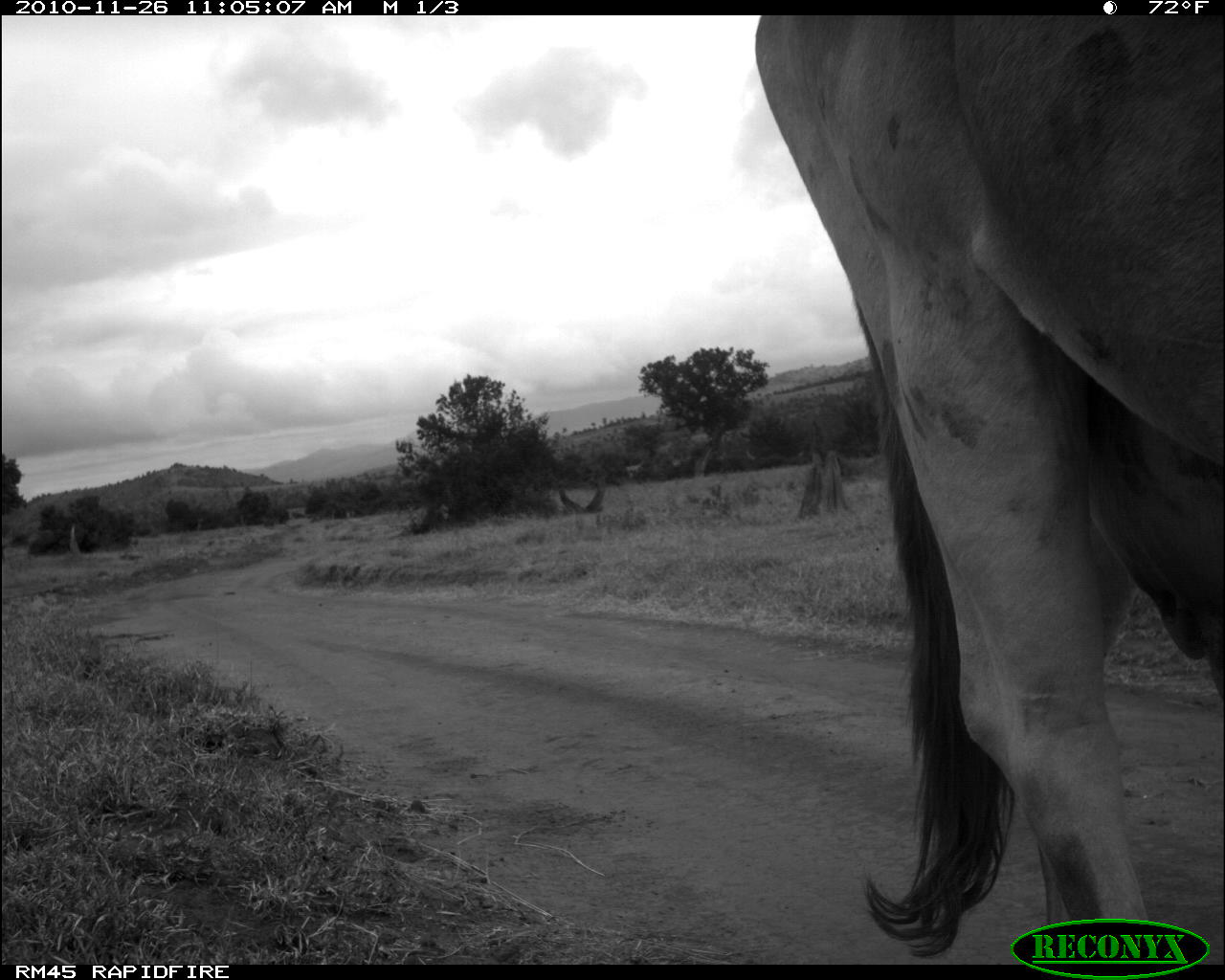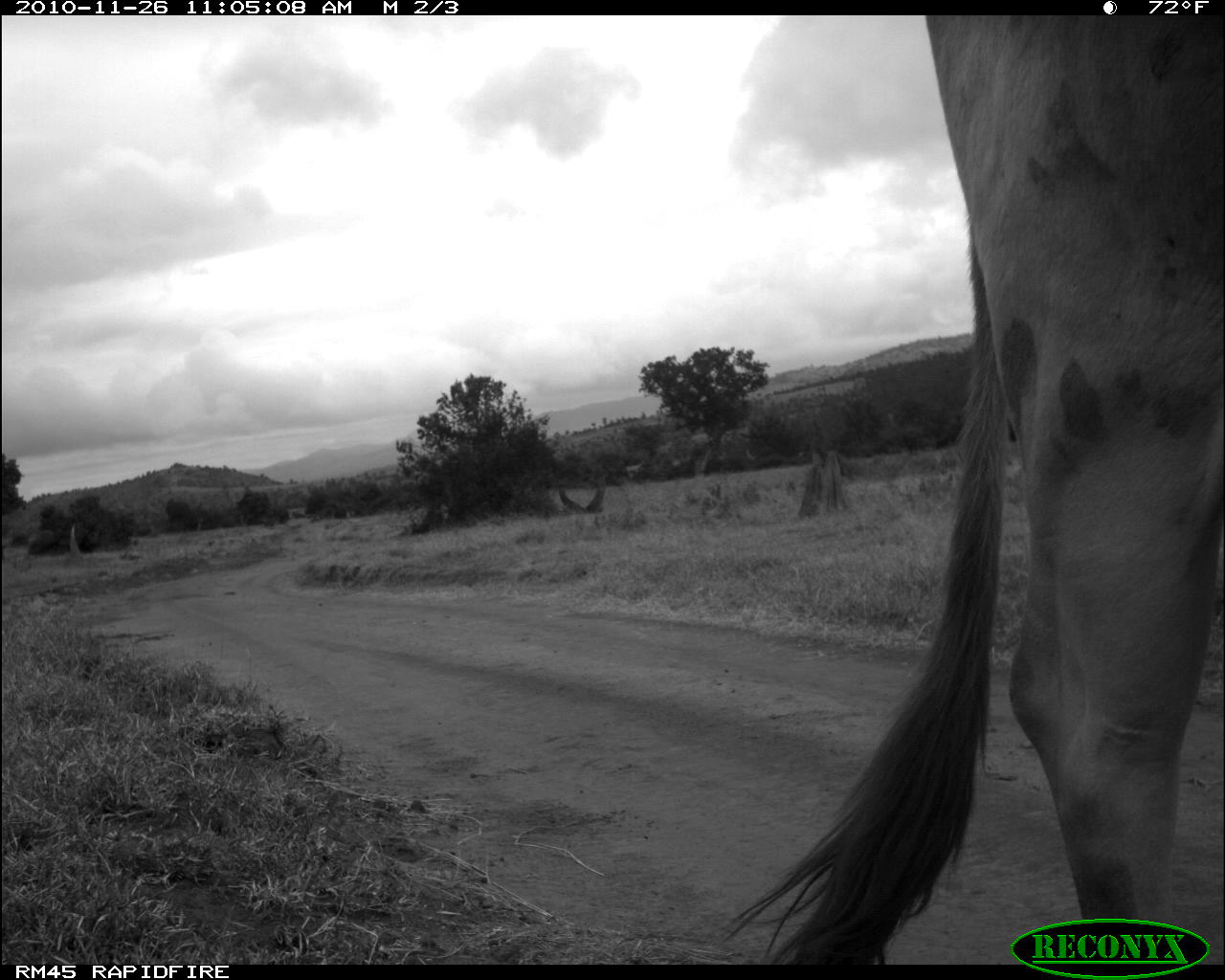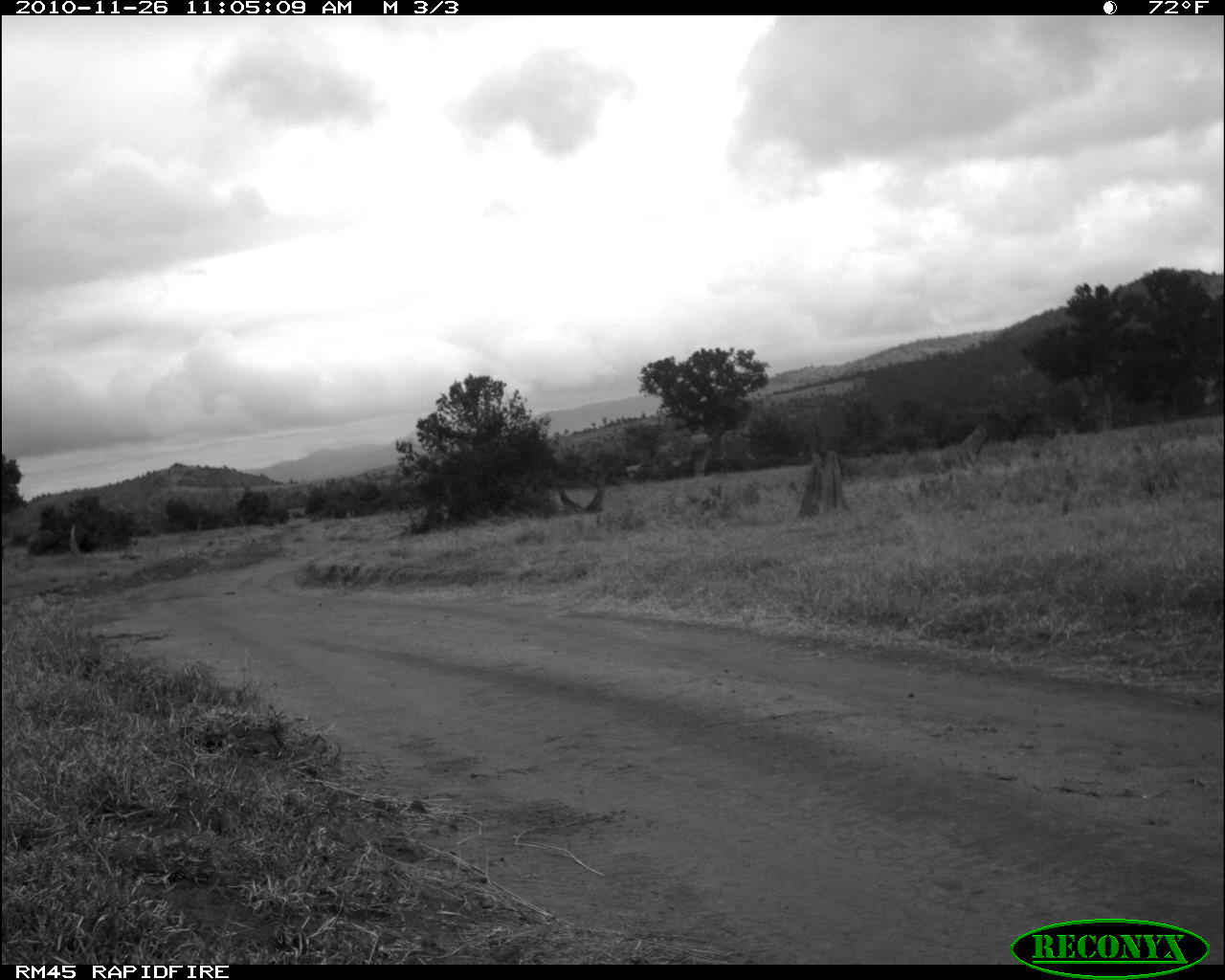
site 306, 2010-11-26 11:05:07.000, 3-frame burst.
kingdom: Animalia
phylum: Chordata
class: Mammalia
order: Artiodactyla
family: Bovidae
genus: Bos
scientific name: Bos taurus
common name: domestic cattle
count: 1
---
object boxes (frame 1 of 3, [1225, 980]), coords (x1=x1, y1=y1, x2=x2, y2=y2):
bos taurus: (x1=748, y1=14, x2=1224, y2=963)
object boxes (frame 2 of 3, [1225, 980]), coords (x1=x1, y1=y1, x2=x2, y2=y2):
bos taurus: (x1=710, y1=15, x2=1222, y2=965)